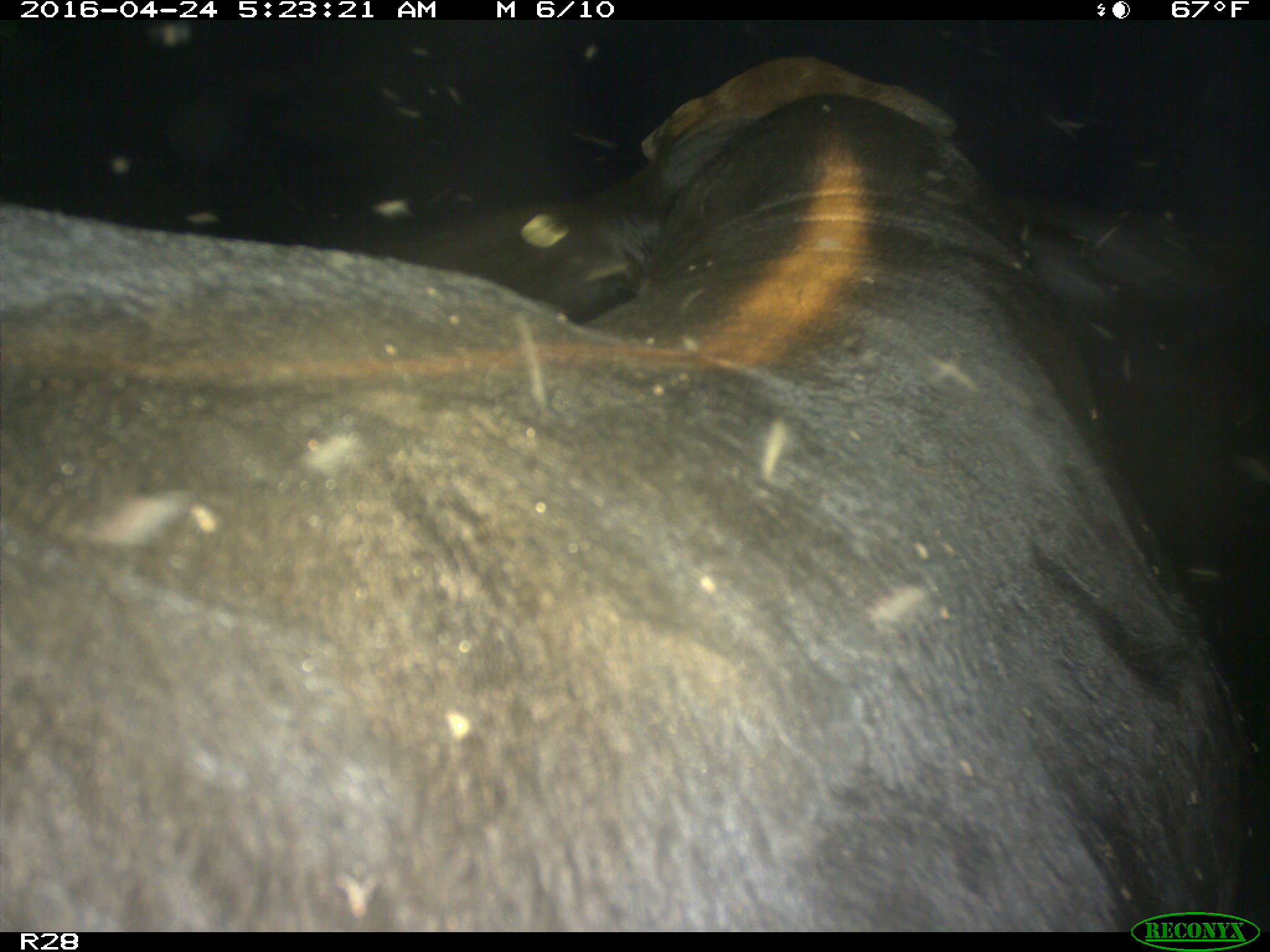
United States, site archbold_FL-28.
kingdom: Animalia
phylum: Chordata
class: Mammalia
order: Artiodactyla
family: Suidae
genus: Sus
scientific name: Sus scrofa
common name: wild boar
Sus scrofa (wild boar).